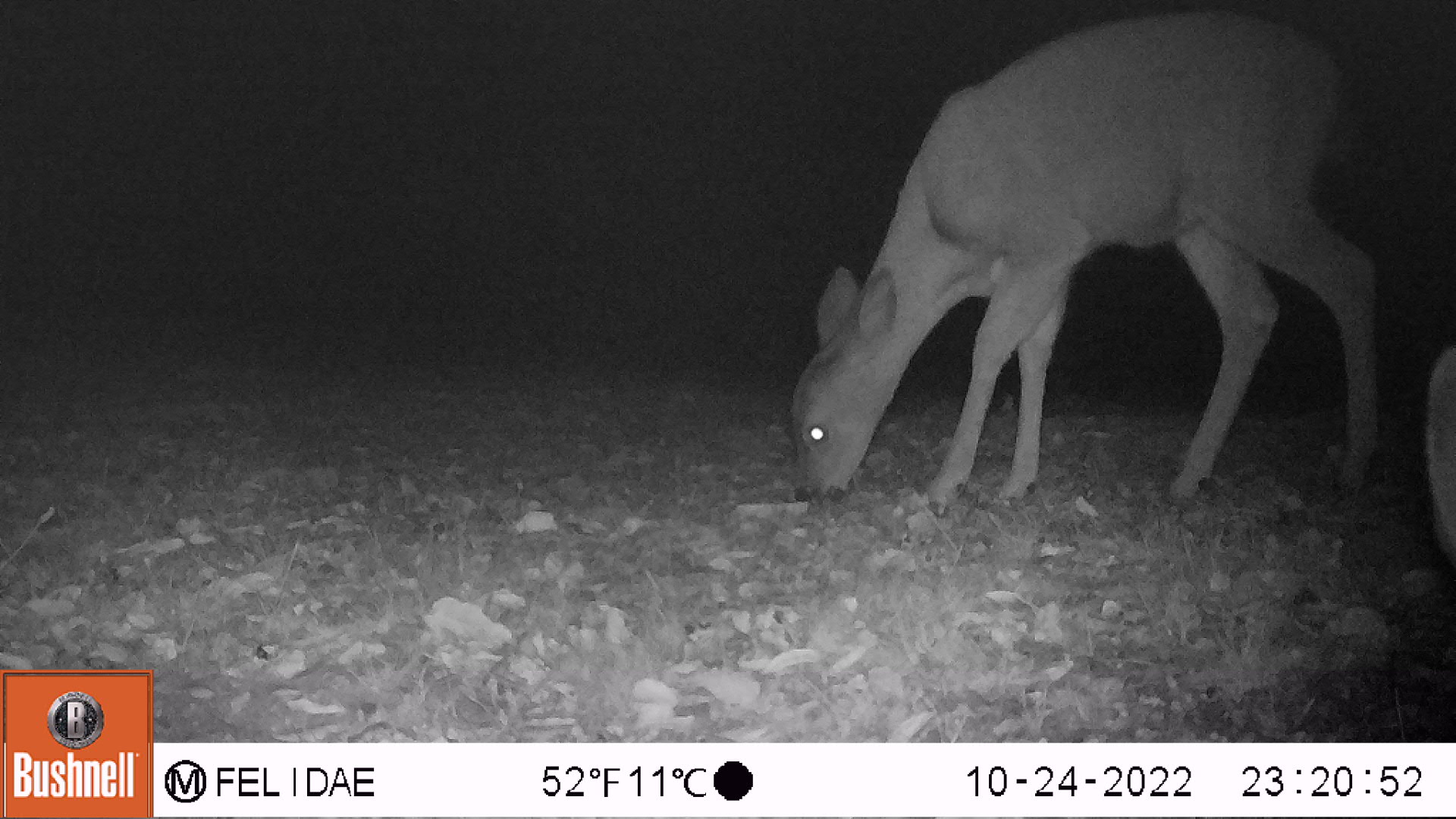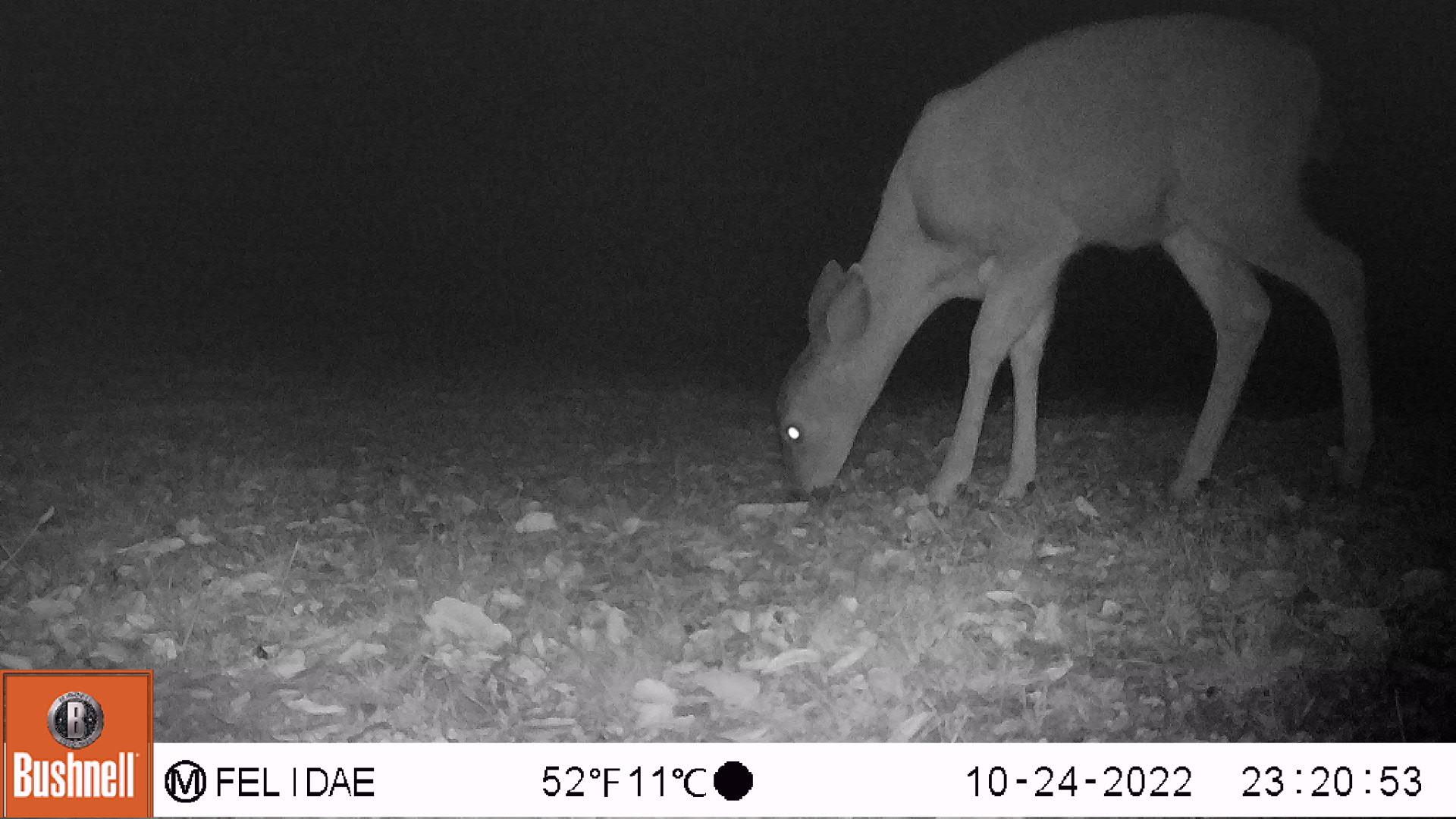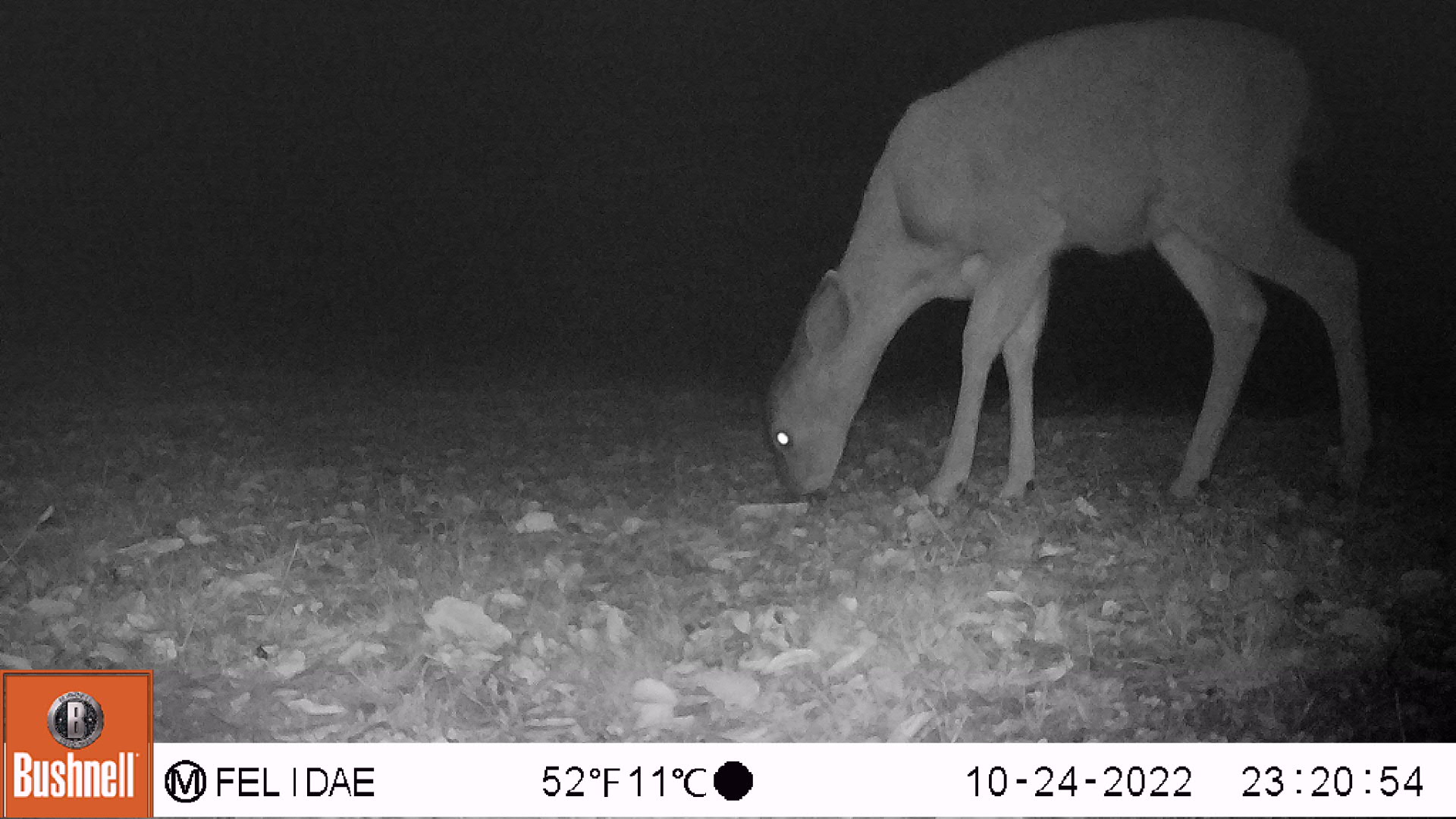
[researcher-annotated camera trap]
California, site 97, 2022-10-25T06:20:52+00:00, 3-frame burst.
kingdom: Animalia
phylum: Chordata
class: Mammalia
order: Artiodactyla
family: Cervidae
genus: Odocoileus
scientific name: Odocoileus hemionus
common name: mule deer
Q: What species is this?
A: Mule deer (Odocoileus hemionus).